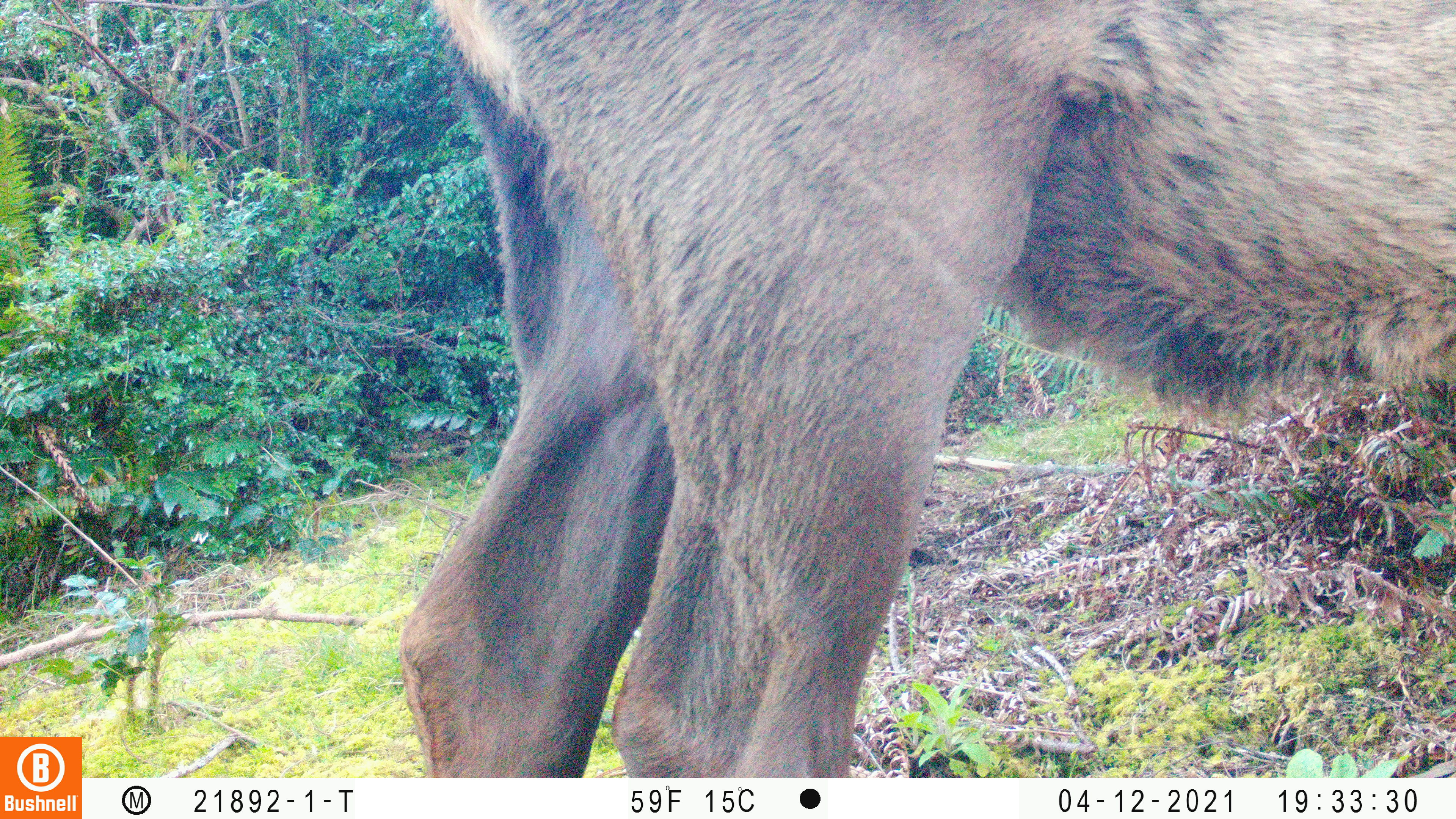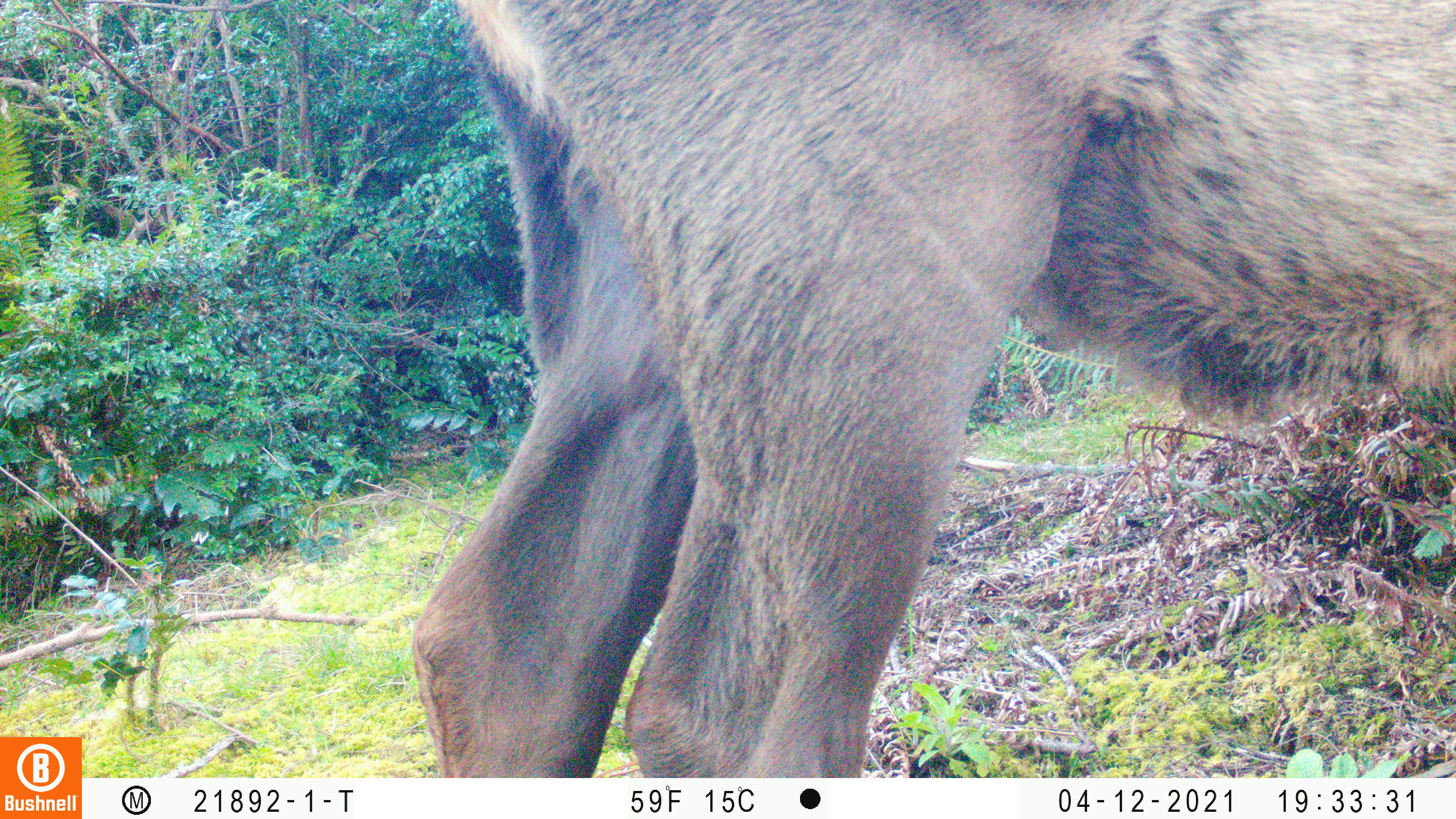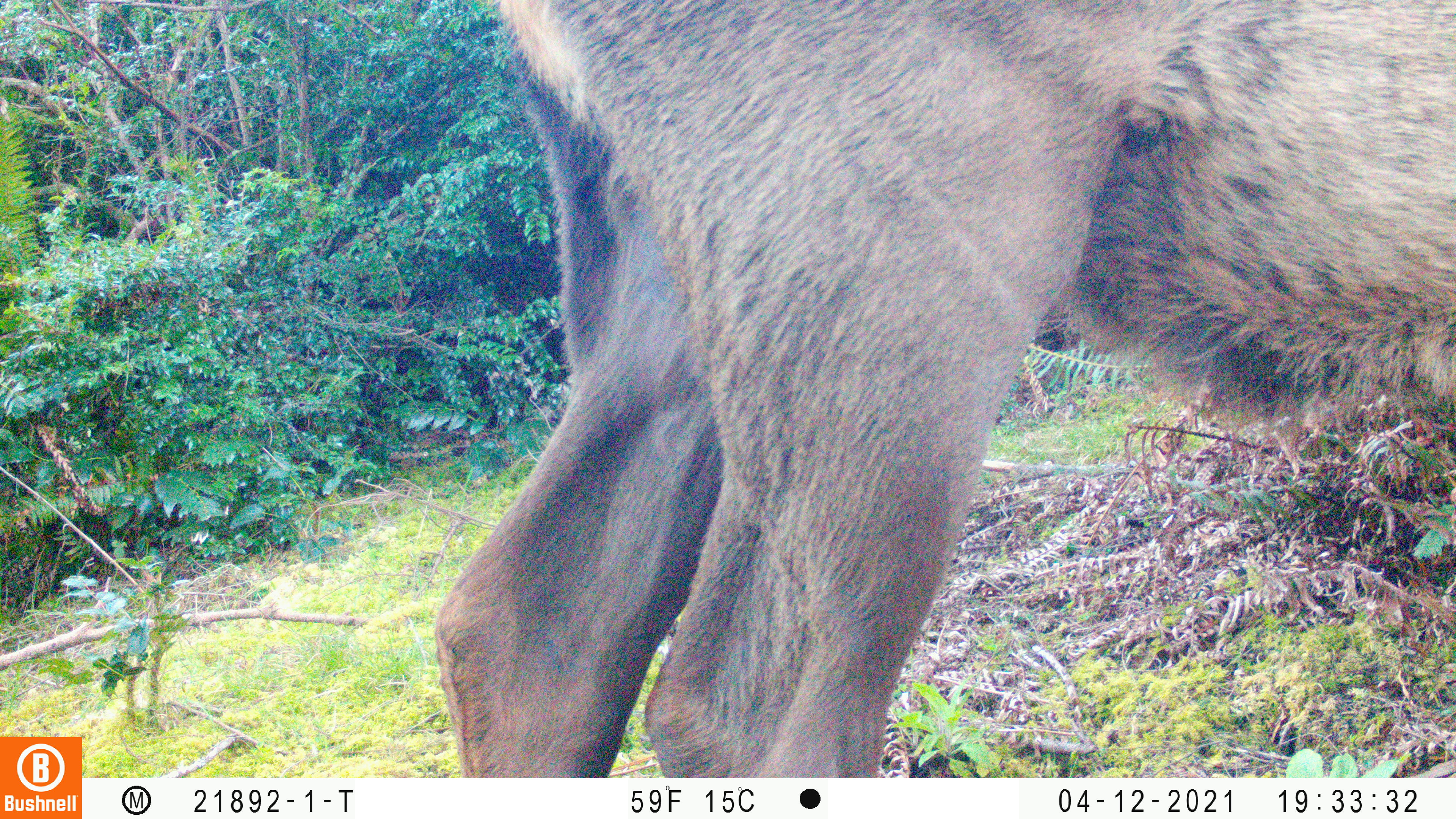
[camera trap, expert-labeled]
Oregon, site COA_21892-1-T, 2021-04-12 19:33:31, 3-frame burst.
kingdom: Animalia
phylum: Chordata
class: Mammalia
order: Artiodactyla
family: Cervidae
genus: Cervus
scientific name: Cervus canadensis roosevelti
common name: roosevelt elk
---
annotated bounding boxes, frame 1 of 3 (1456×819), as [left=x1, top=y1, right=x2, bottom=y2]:
roosevelt elk: [left=368, top=0, right=1455, bottom=777]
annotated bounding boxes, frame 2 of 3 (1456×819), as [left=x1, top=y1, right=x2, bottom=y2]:
roosevelt elk: [left=396, top=1, right=1455, bottom=777]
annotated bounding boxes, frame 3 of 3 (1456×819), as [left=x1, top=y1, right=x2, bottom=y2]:
roosevelt elk: [left=408, top=1, right=1455, bottom=777]